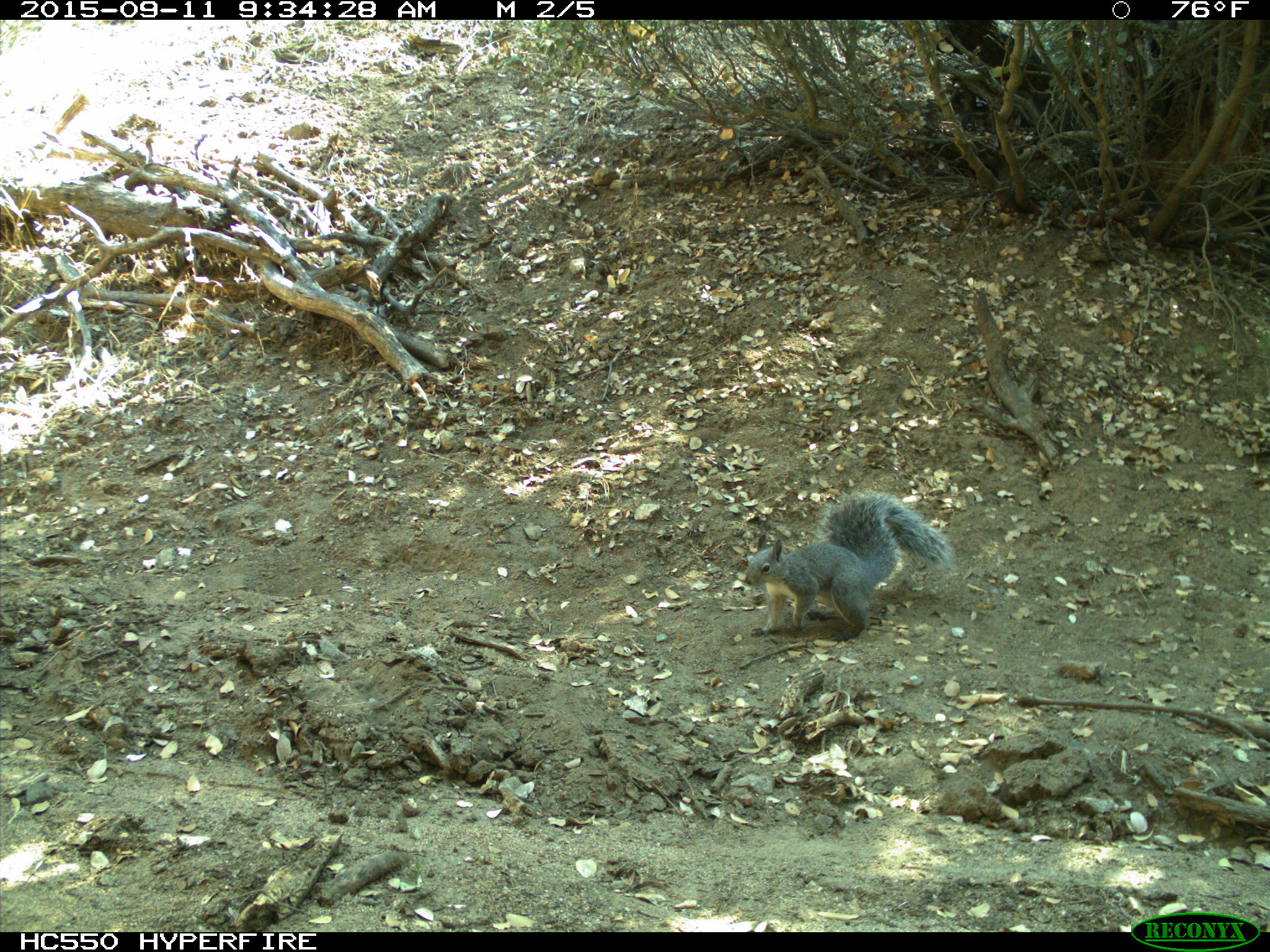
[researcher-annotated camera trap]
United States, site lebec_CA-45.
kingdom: Animalia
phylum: Chordata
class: Mammalia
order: Rodentia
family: Sciuridae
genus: Sciurus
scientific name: Sciurus carolinensis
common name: eastern gray squirrel